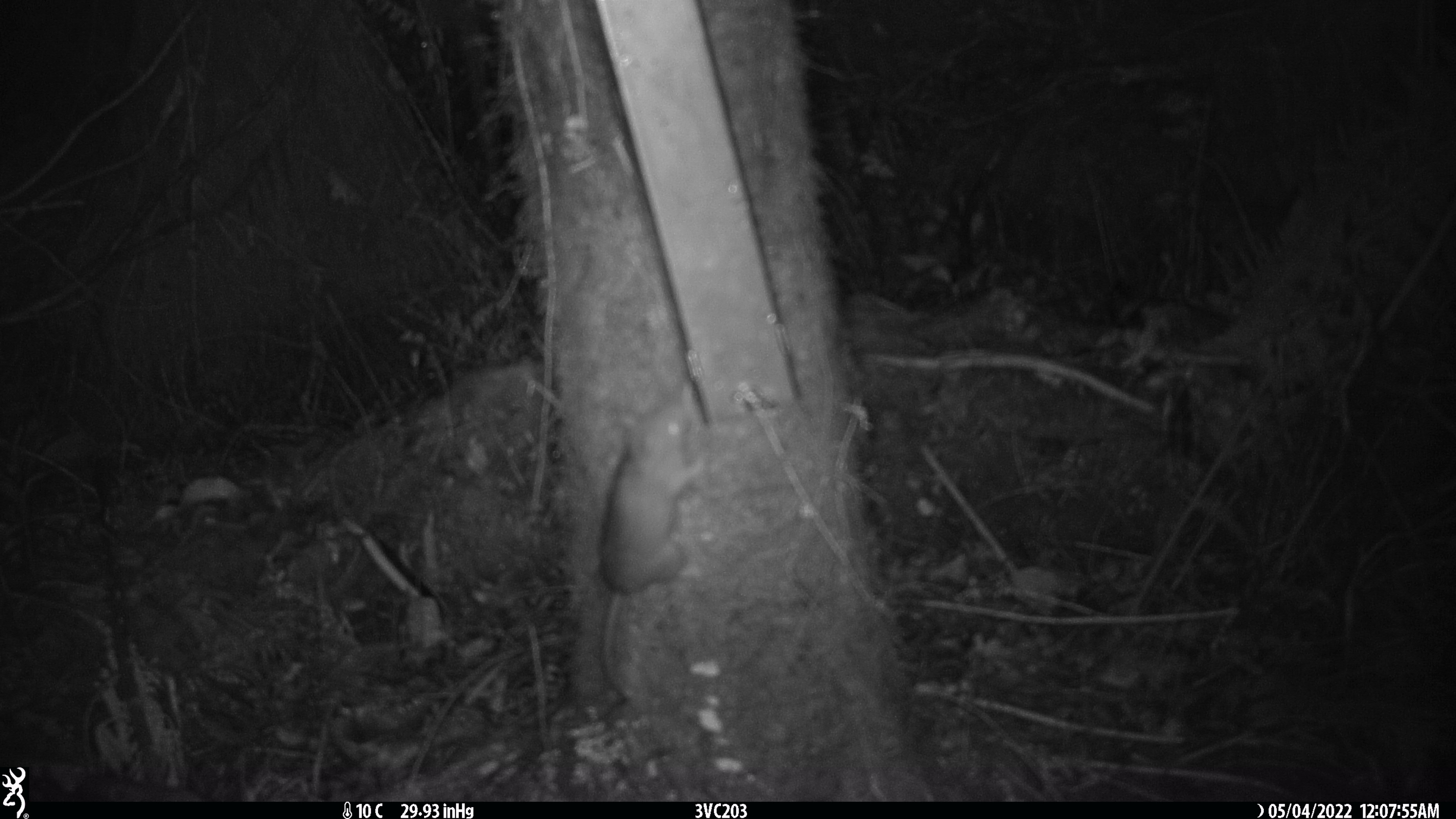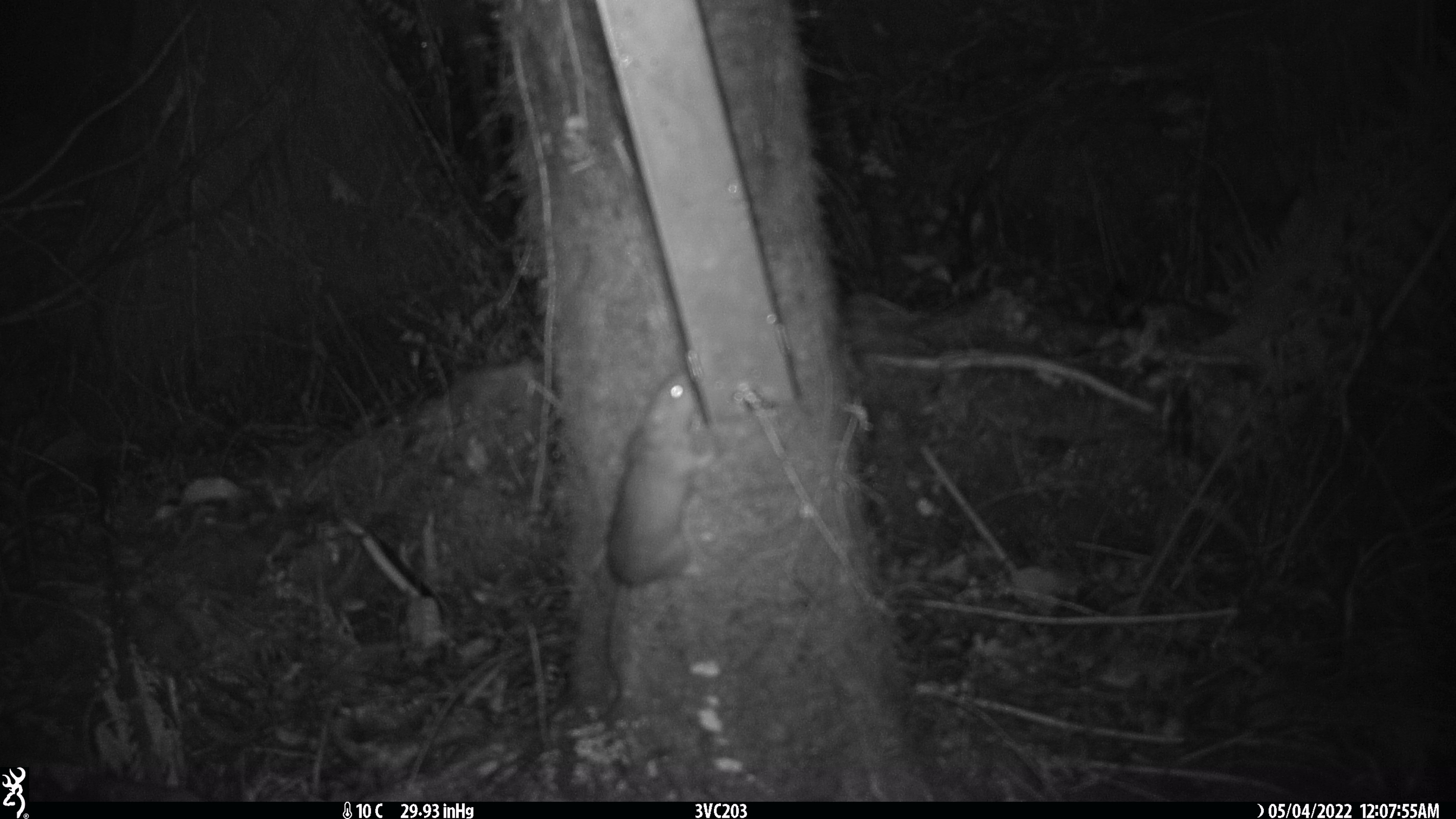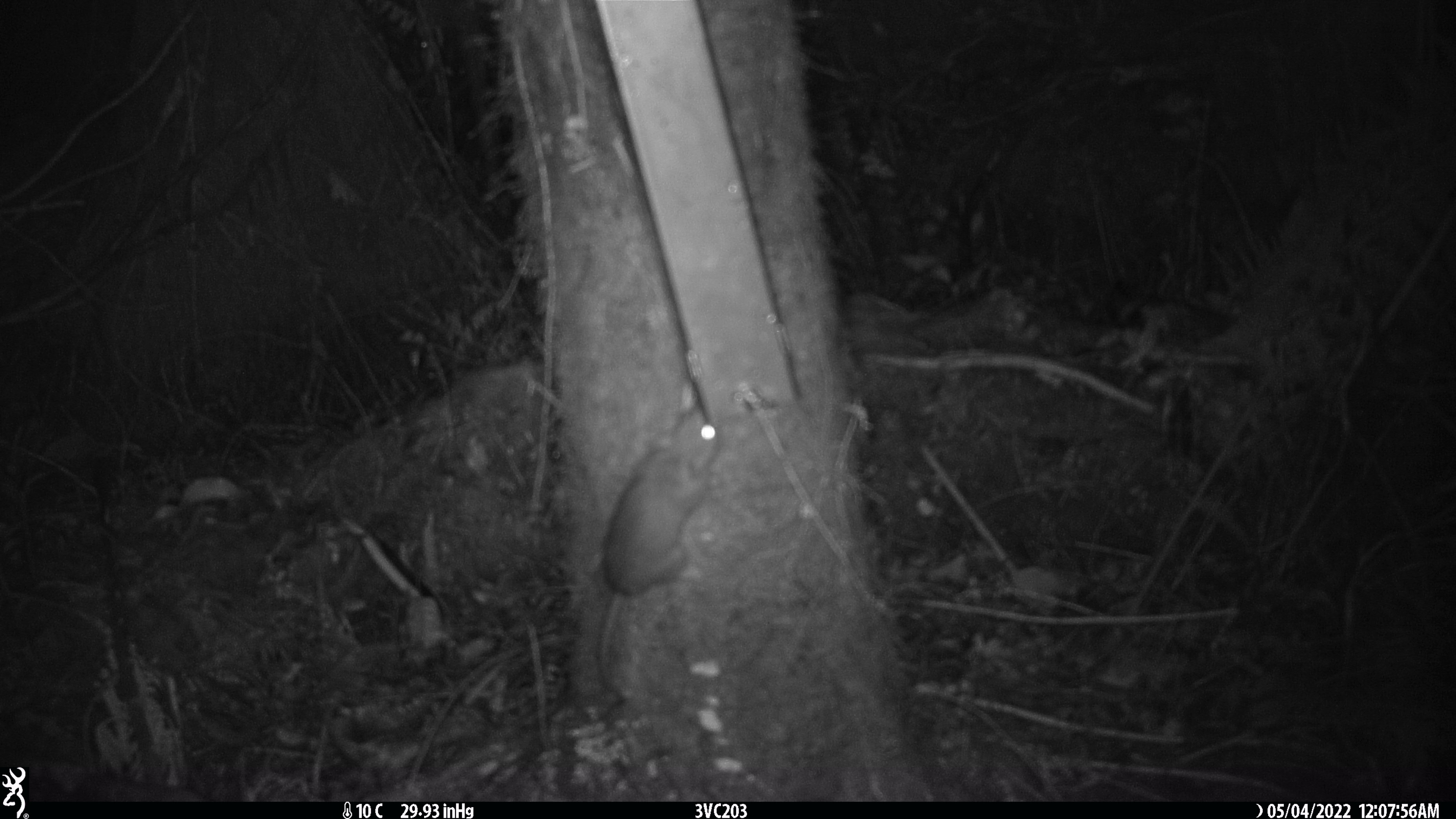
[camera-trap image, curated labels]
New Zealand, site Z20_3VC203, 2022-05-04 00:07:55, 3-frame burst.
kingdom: Animalia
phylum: Chordata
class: Mammalia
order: Rodentia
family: Muridae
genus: Rattus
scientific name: Rattus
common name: rat